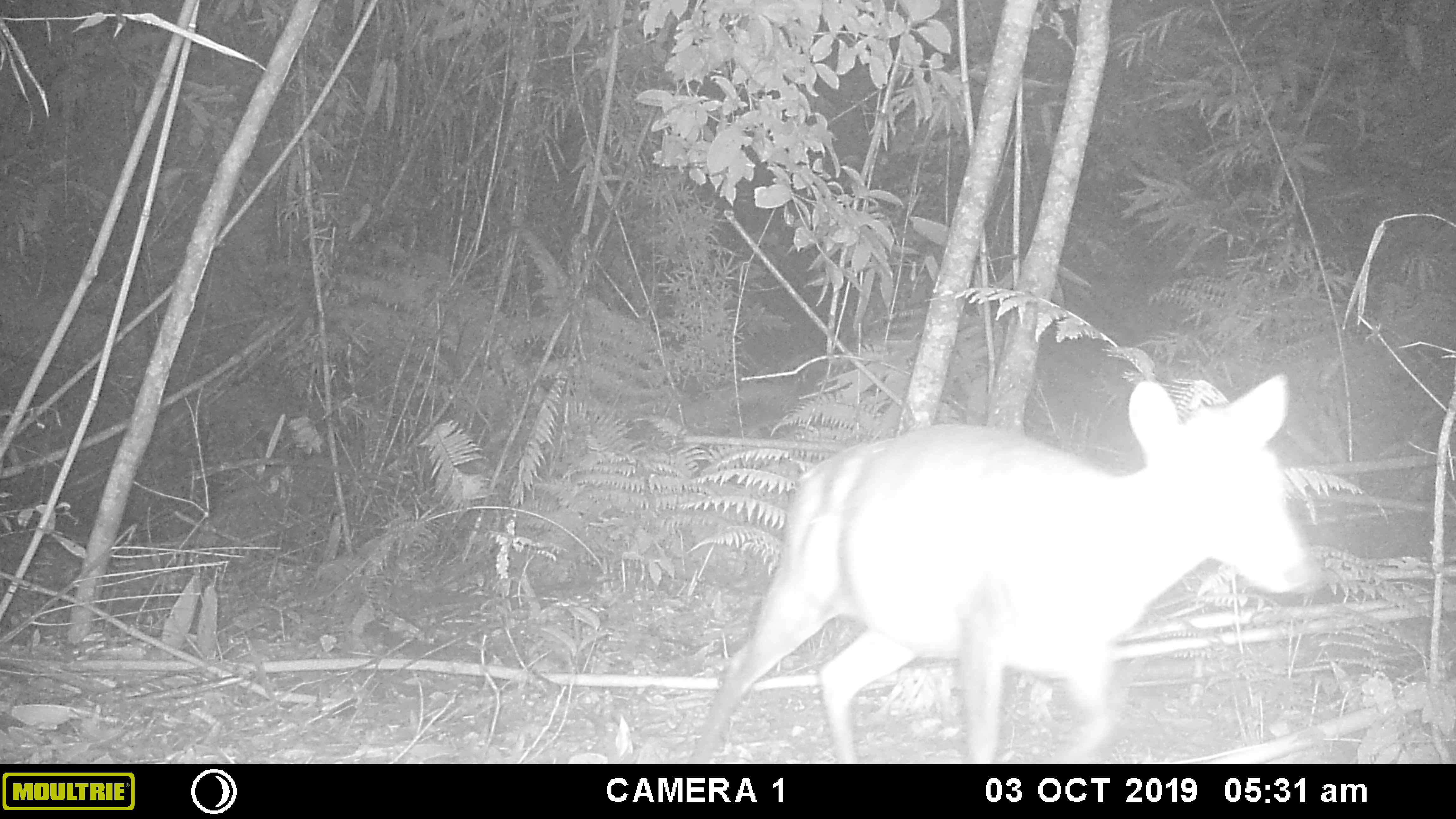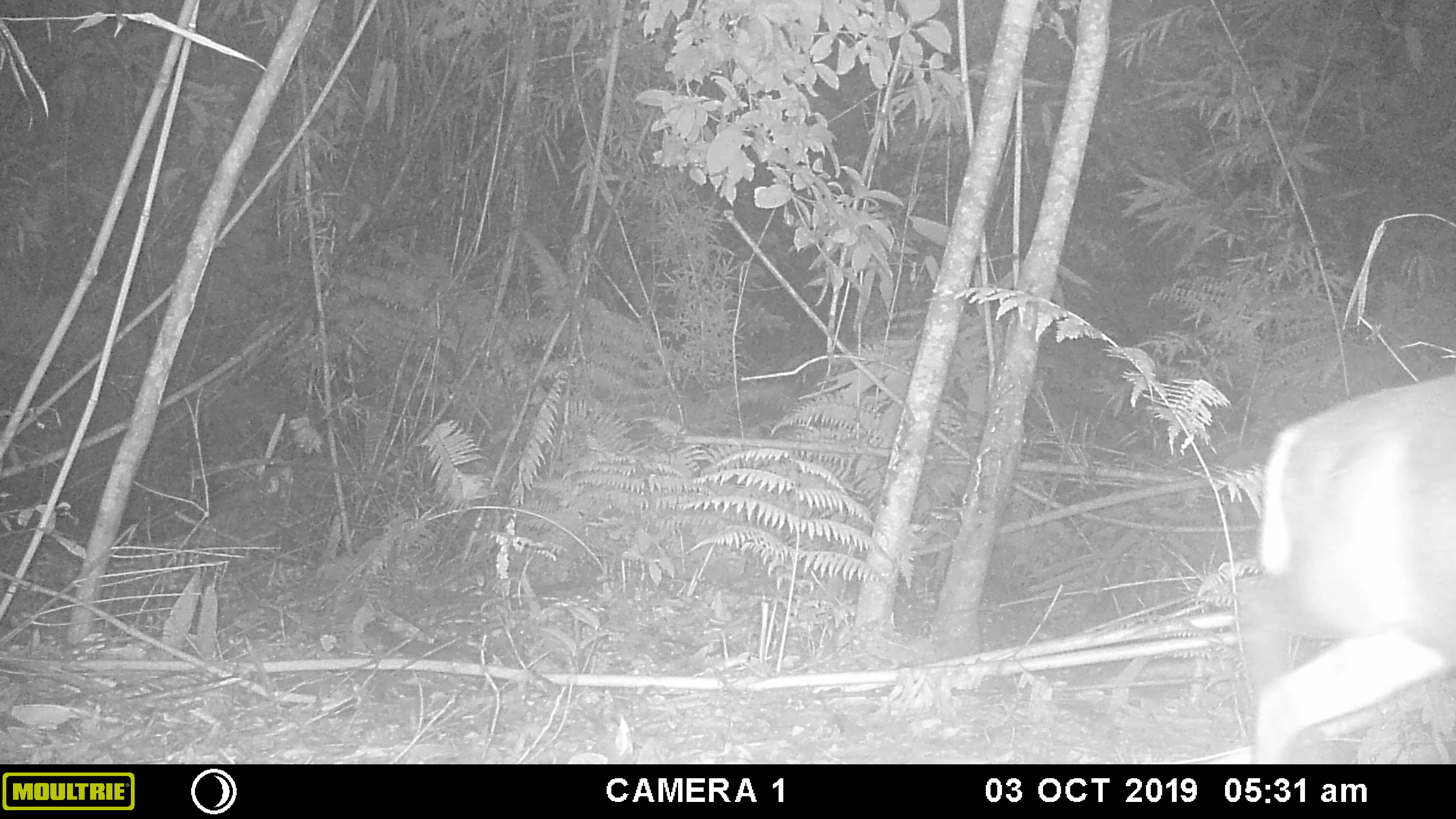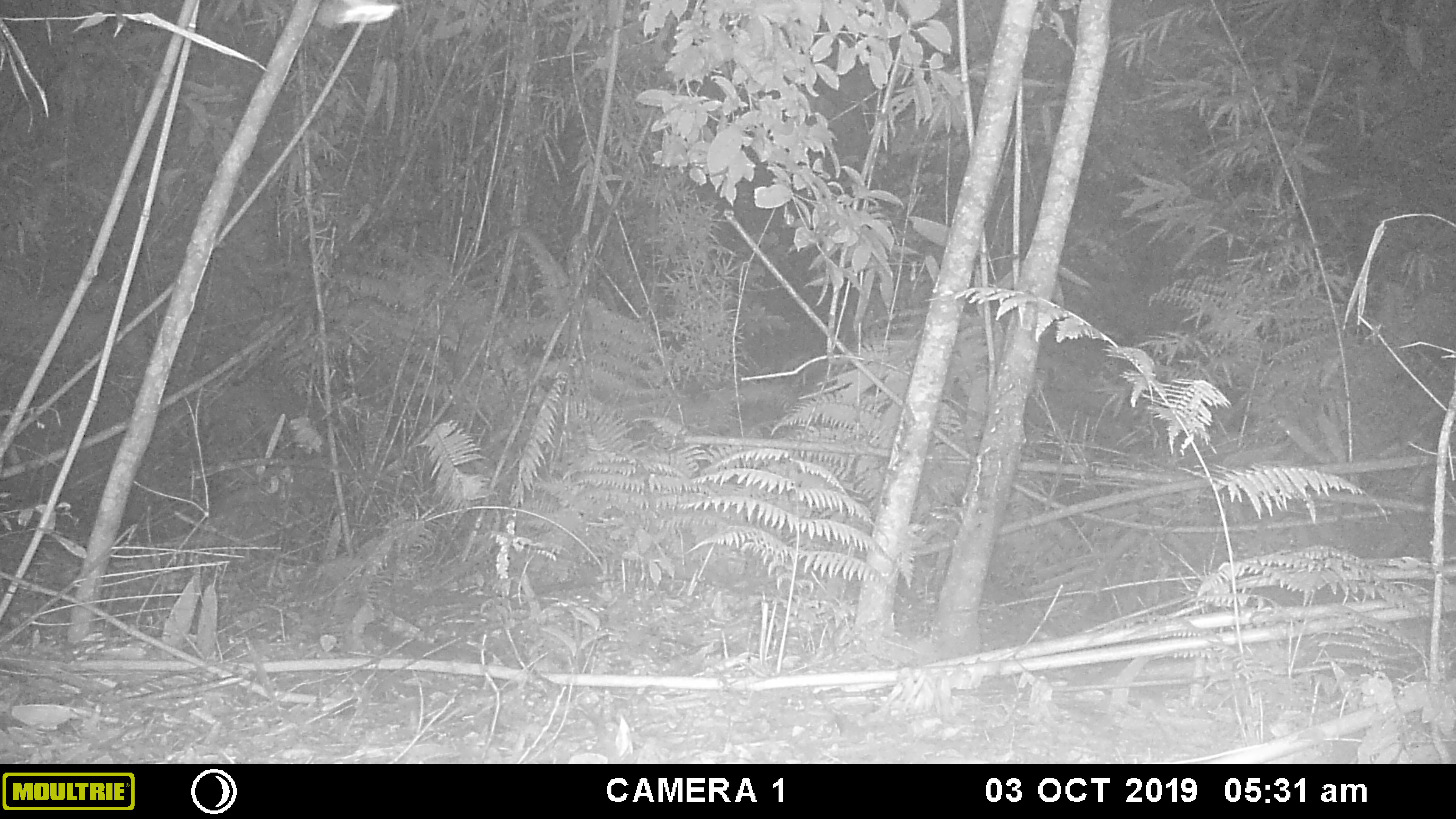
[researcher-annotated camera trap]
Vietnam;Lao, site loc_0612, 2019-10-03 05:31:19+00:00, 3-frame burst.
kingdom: Animalia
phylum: Chordata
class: Mammalia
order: Artiodactyla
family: Cervidae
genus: Muntiacus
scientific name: Muntiacus rooseveltorum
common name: roosevelt's muntjac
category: roosevelts muntjac group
Roosevelts muntjac group (roosevelt's muntjac) (Muntiacus rooseveltorum). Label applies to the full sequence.